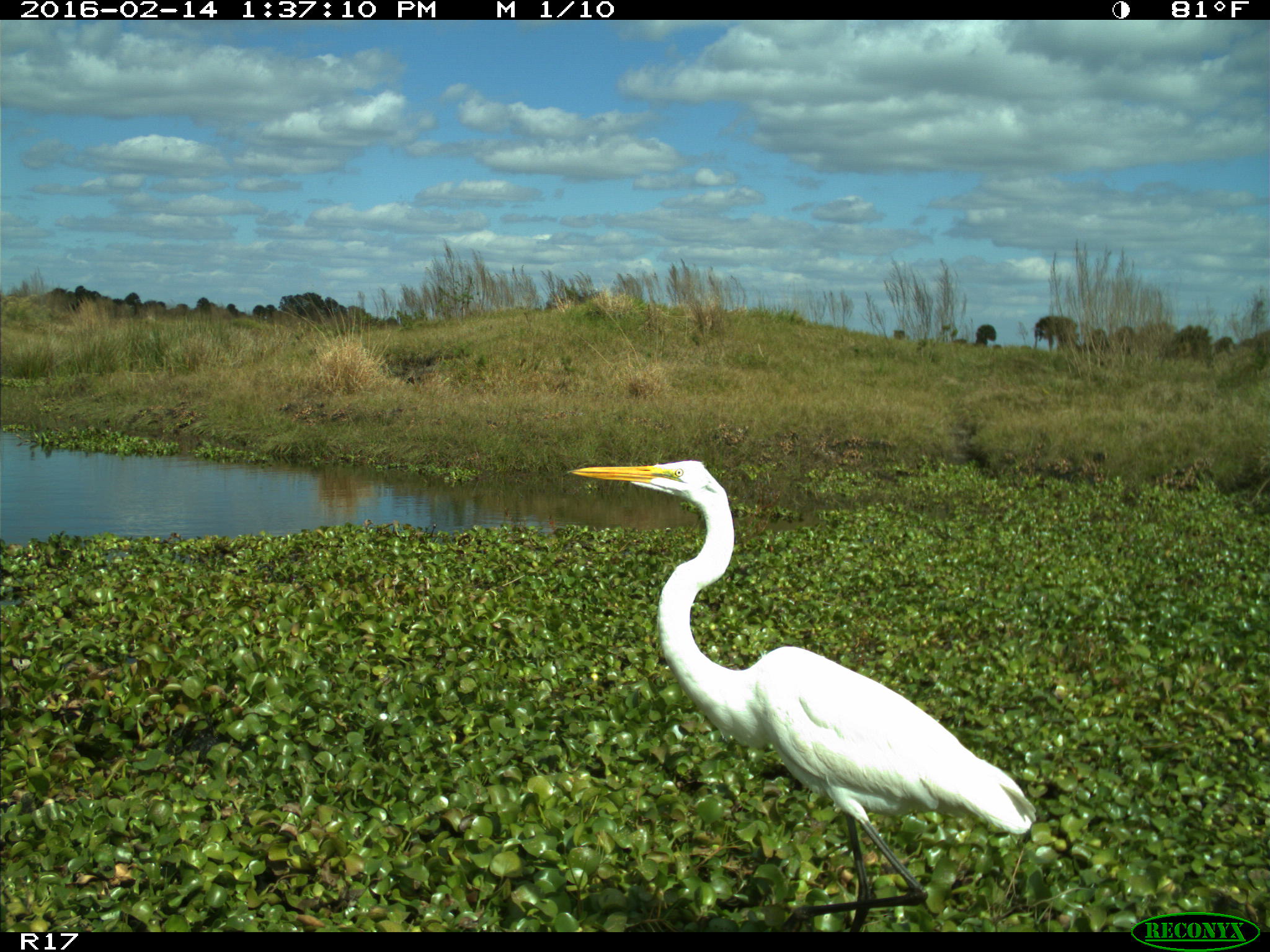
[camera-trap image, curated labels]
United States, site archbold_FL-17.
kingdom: Animalia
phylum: Chordata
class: Aves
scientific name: Aves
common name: birds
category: unidentified bird